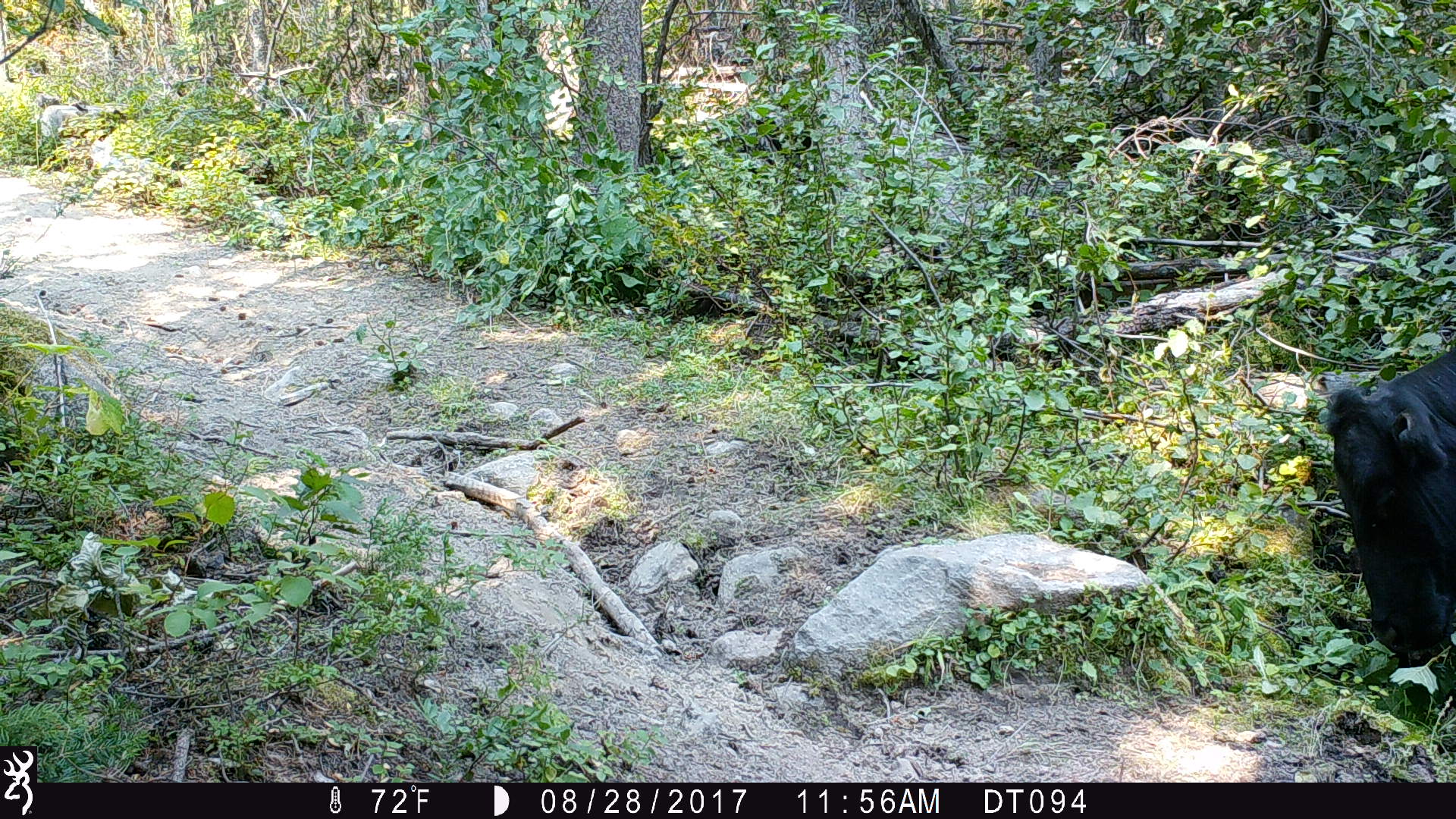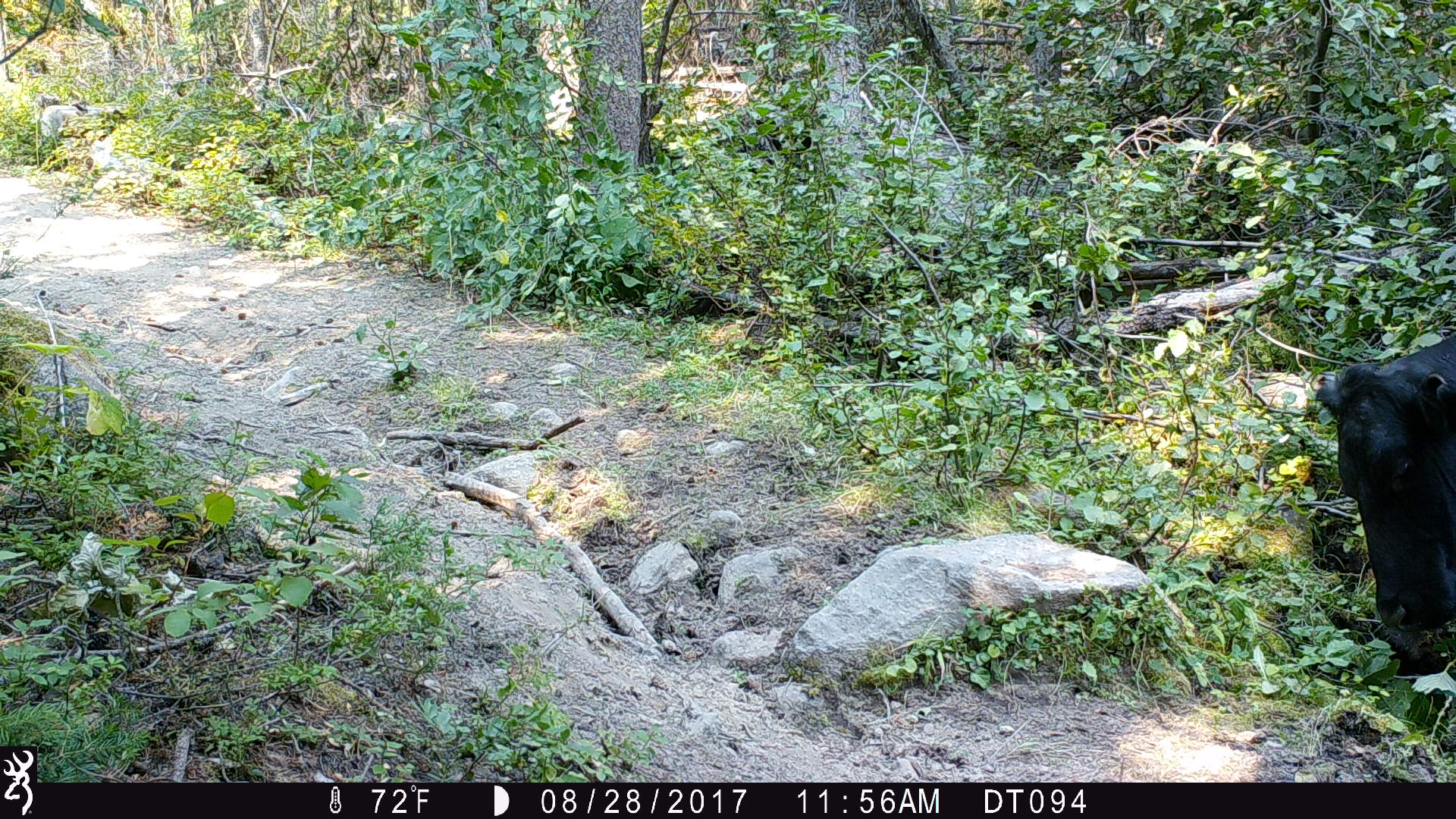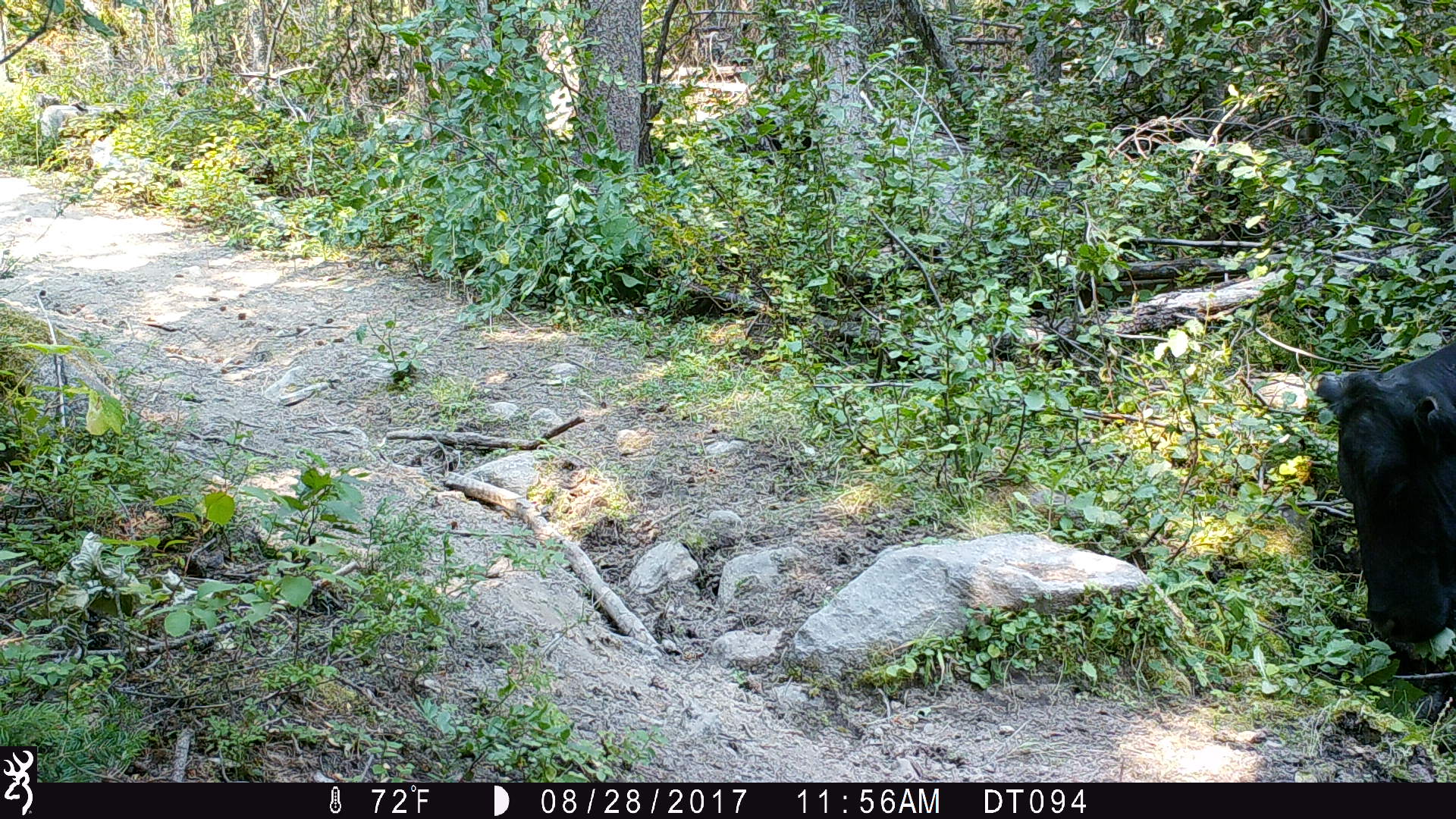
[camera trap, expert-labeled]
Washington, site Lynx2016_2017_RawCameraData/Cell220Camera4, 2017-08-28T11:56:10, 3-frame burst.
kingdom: Animalia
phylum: Chordata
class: Mammalia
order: Artiodactyla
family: Bovidae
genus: Bos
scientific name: Bos taurus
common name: domestic cattle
Domestic cattle (Bos taurus). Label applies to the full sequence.